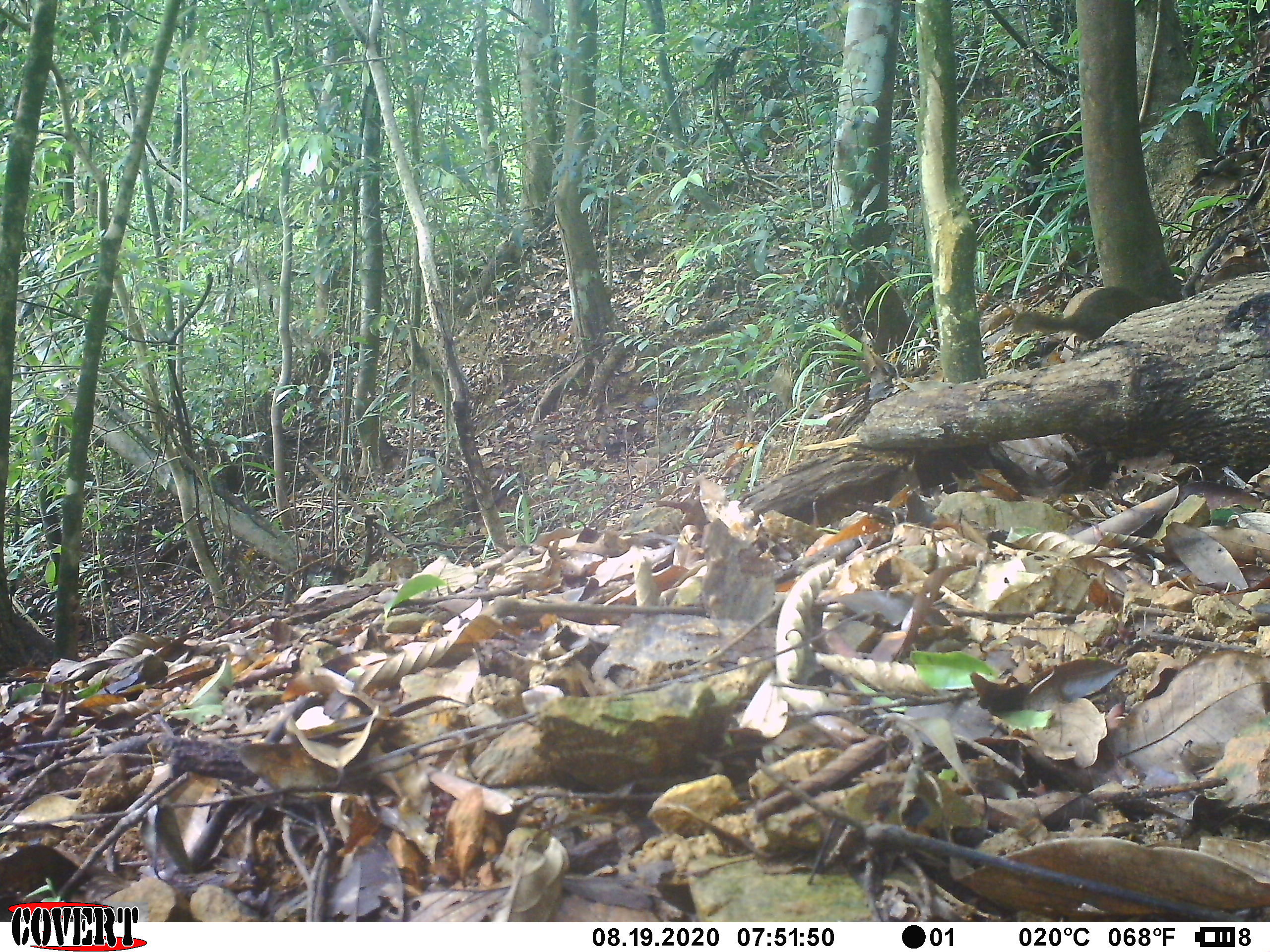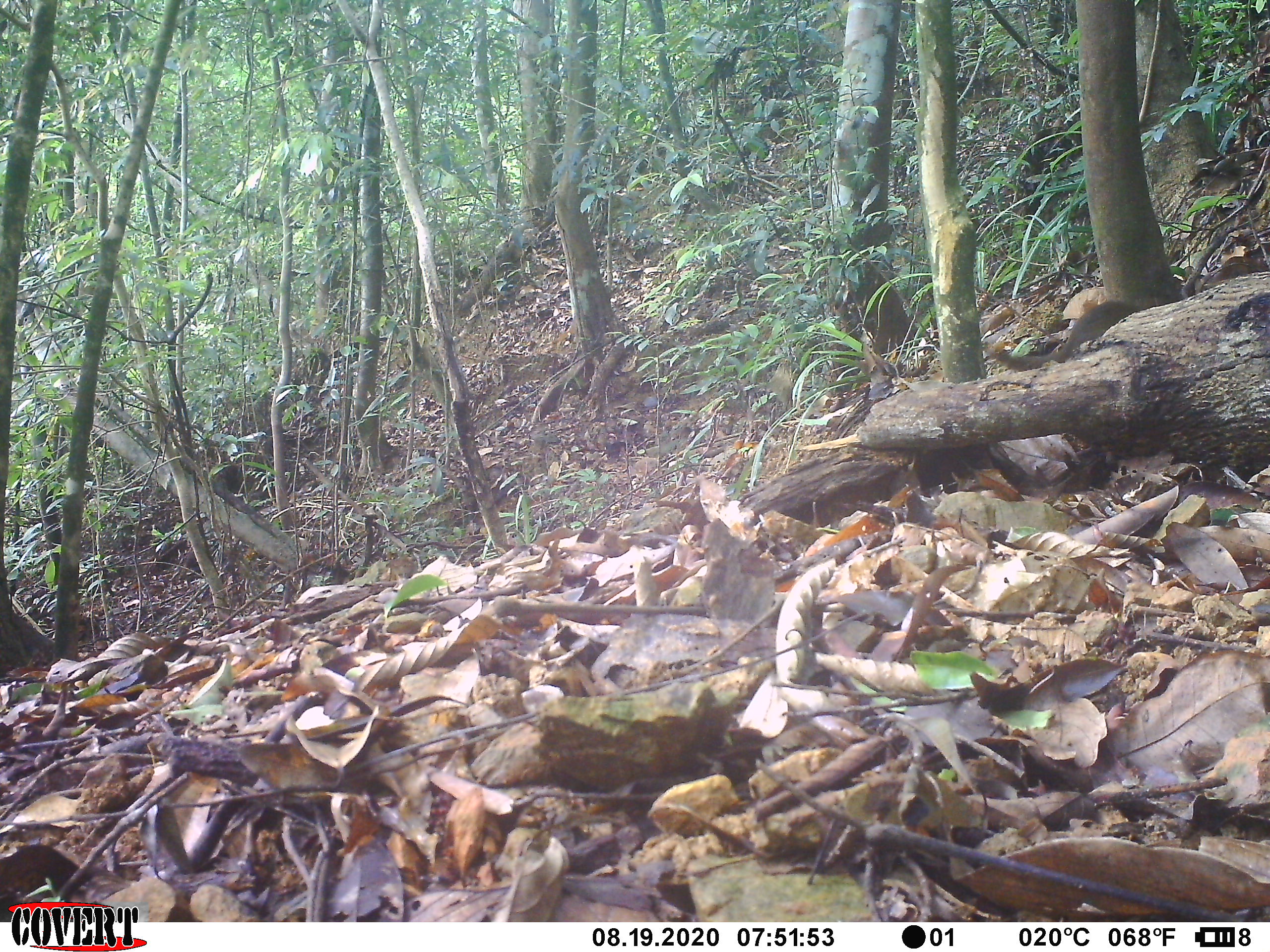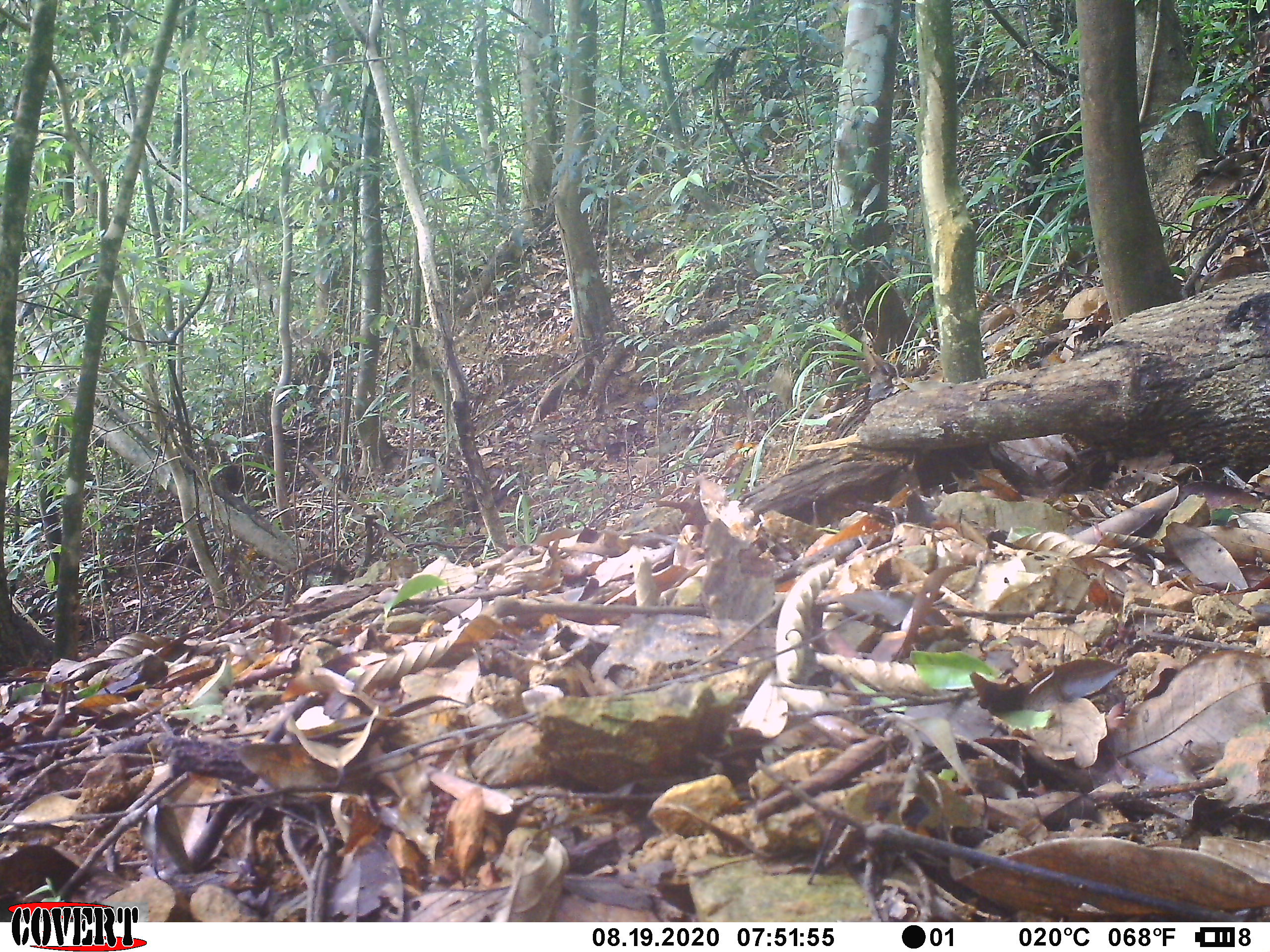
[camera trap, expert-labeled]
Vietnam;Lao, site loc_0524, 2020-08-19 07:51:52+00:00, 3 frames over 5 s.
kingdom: Animalia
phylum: Chordata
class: Mammalia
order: Rodentia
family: Sciuridae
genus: Dremomys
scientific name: Dremomys rufigenis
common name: red-cheeked squirrel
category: red cheeked squirrel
Red cheeked squirrel (red-cheeked squirrel) (Dremomys rufigenis). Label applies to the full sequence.